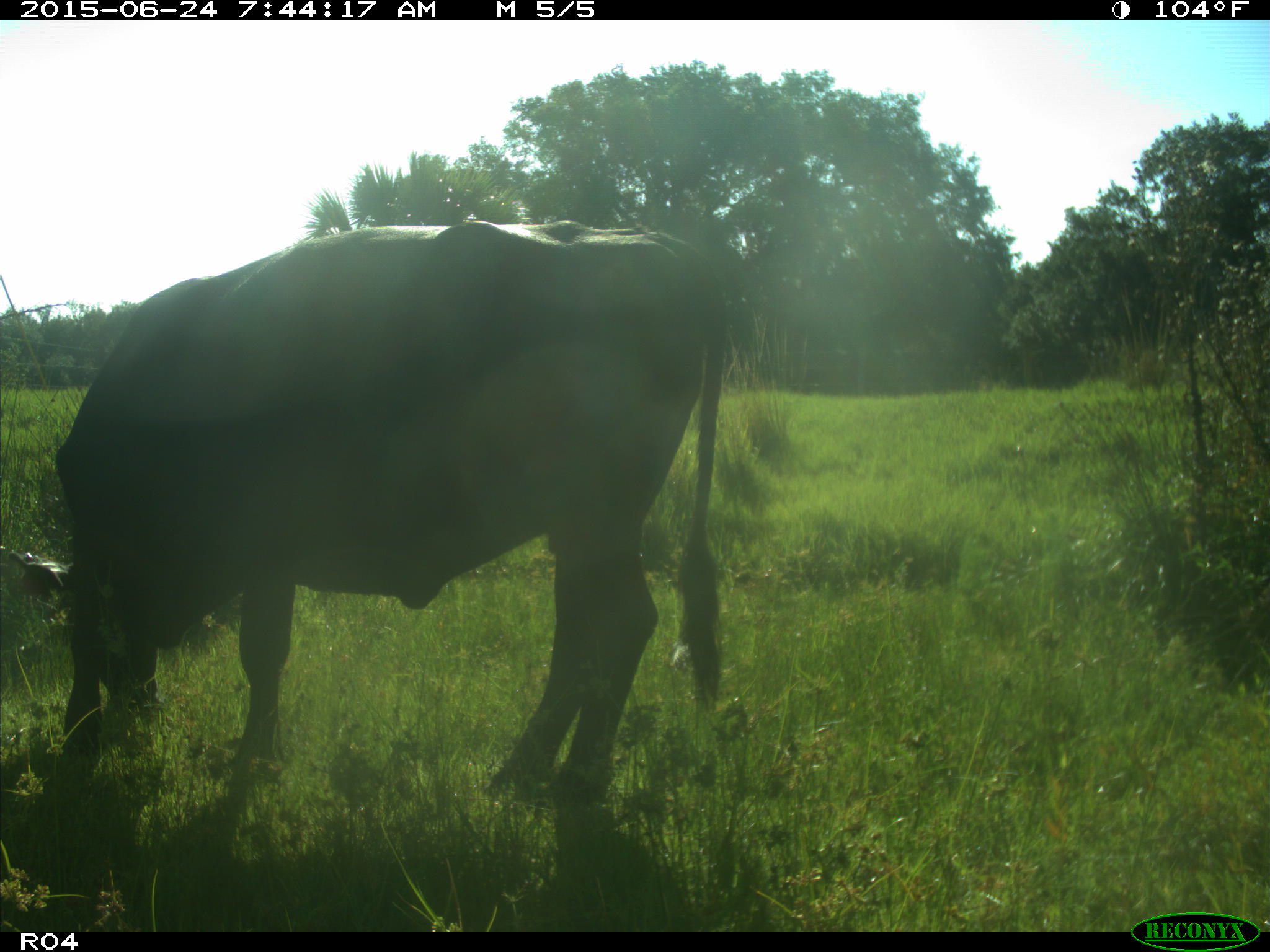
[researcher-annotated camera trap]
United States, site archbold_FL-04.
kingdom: Animalia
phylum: Chordata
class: Mammalia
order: Artiodactyla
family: Bovidae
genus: Bos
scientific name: Bos taurus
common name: domestic cow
Bos taurus (domestic cow).